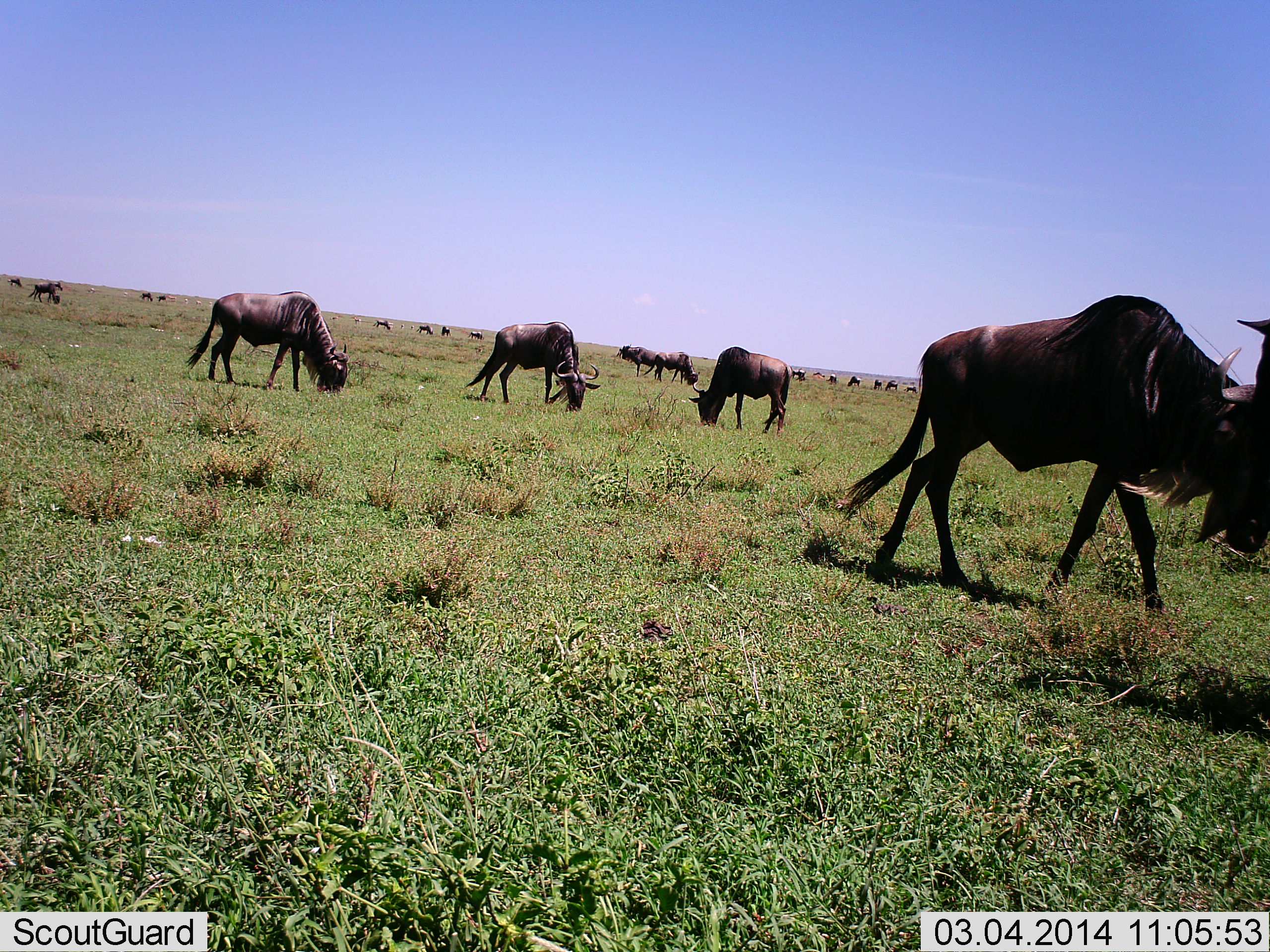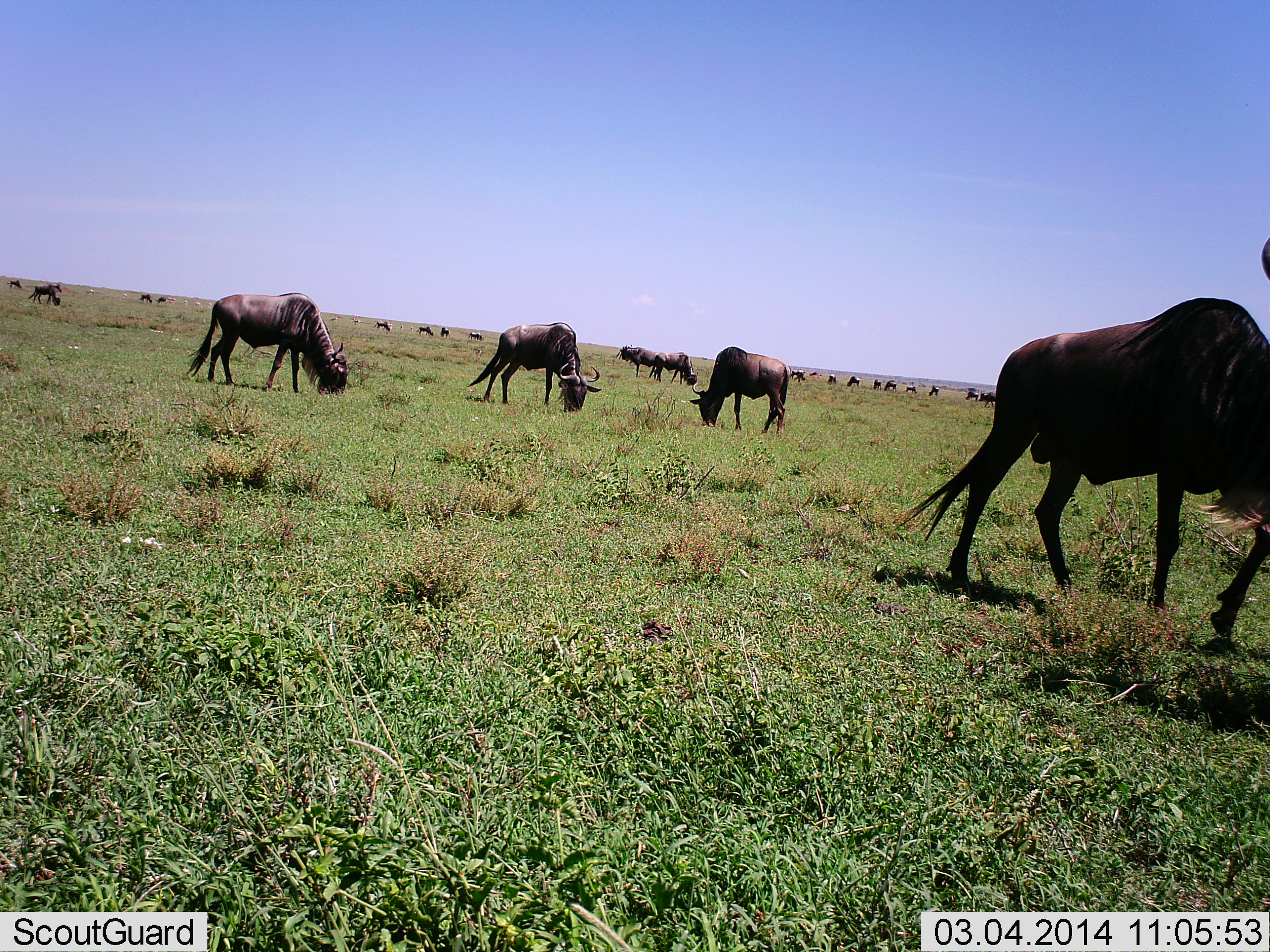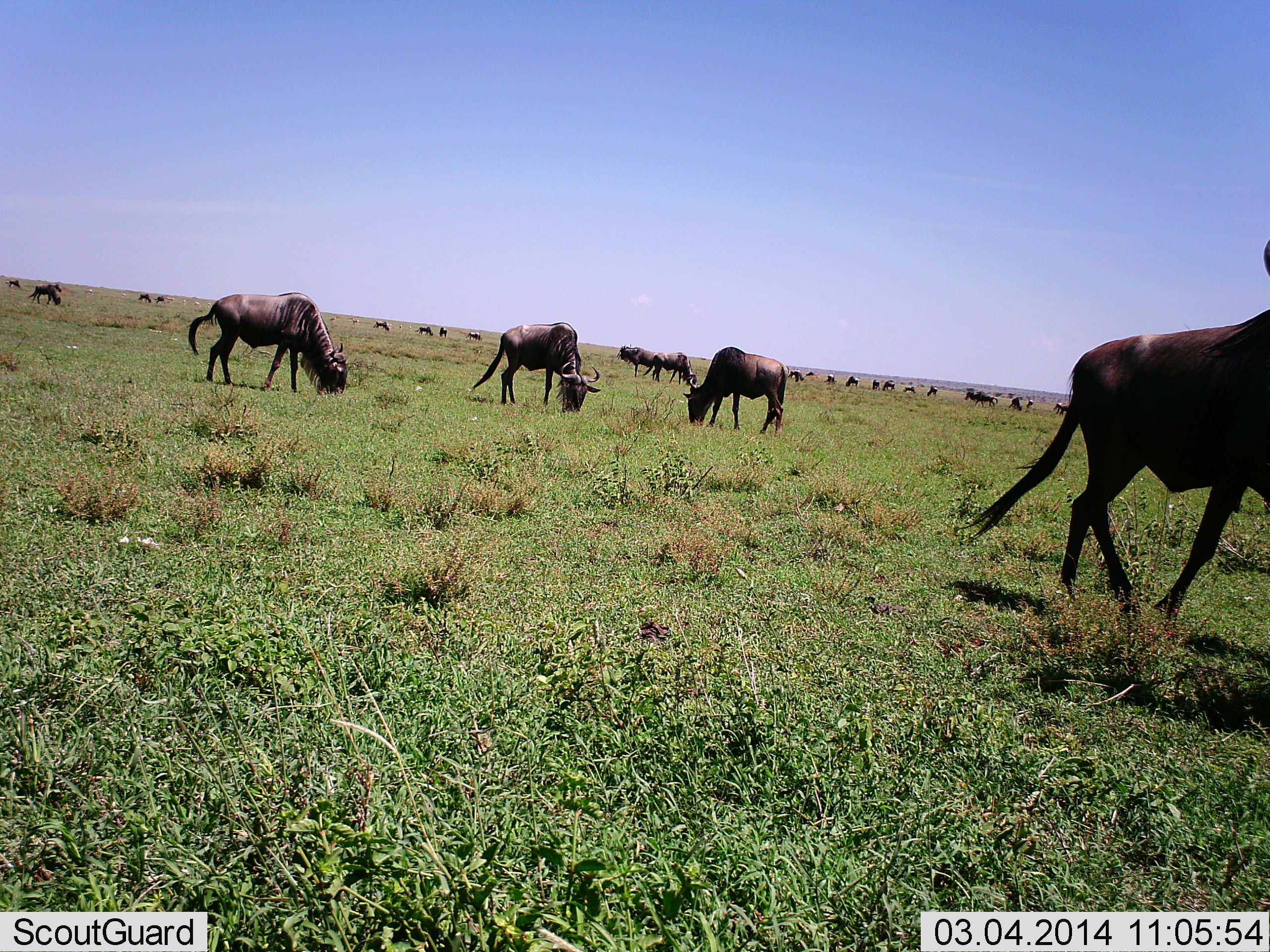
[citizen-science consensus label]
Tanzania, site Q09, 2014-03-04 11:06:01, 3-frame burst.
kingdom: Animalia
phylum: Chordata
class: Mammalia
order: Artiodactyla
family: Bovidae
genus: Connochaetes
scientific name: Connochaetes taurinus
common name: blue wildebeest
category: wildebeest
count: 11-50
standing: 30%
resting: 0%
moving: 30%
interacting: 0%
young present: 0%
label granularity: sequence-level